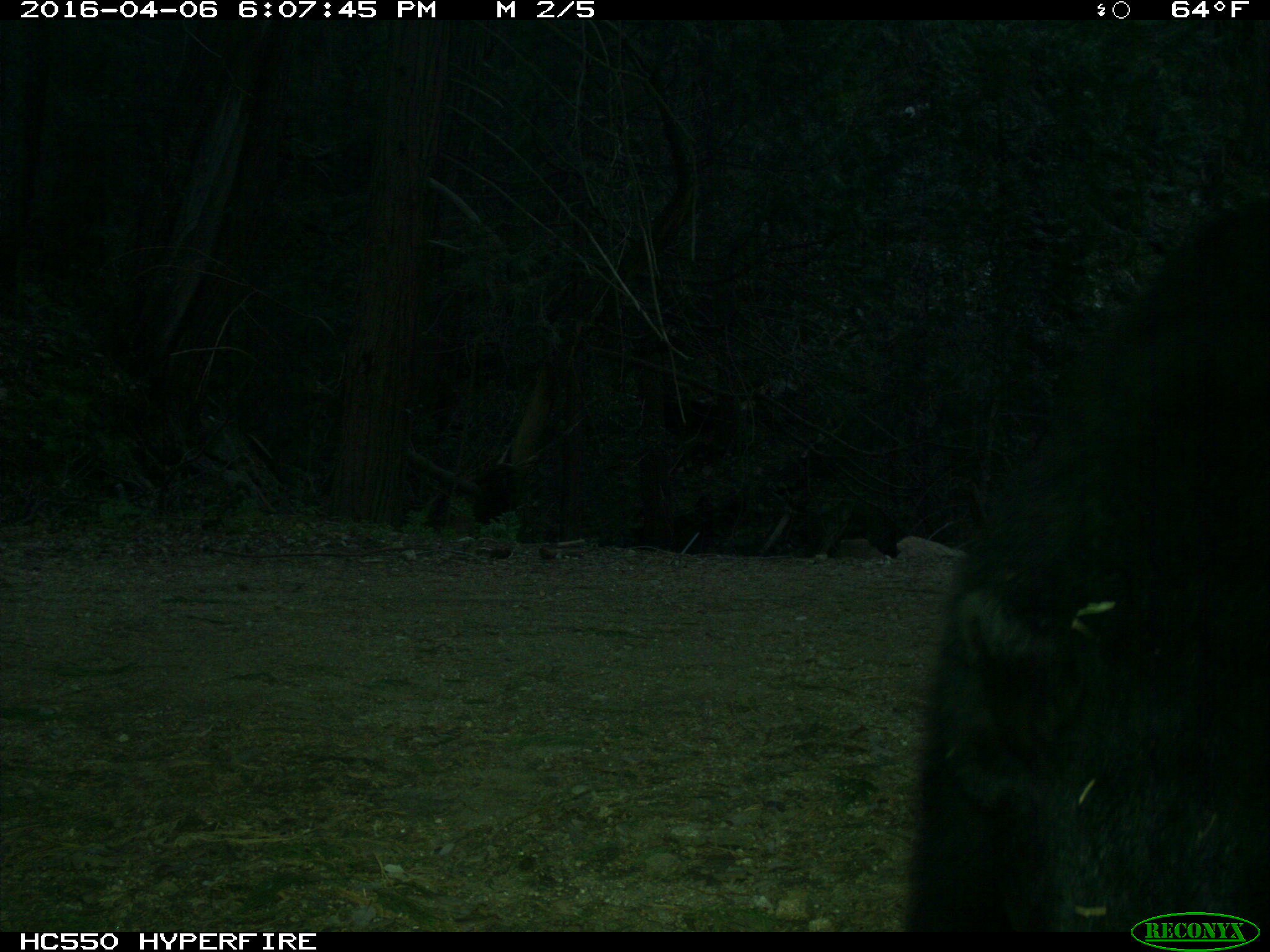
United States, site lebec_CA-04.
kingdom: Animalia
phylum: Chordata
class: Mammalia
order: Carnivora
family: Ursidae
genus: Ursus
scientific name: Ursus americanus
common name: american black bear